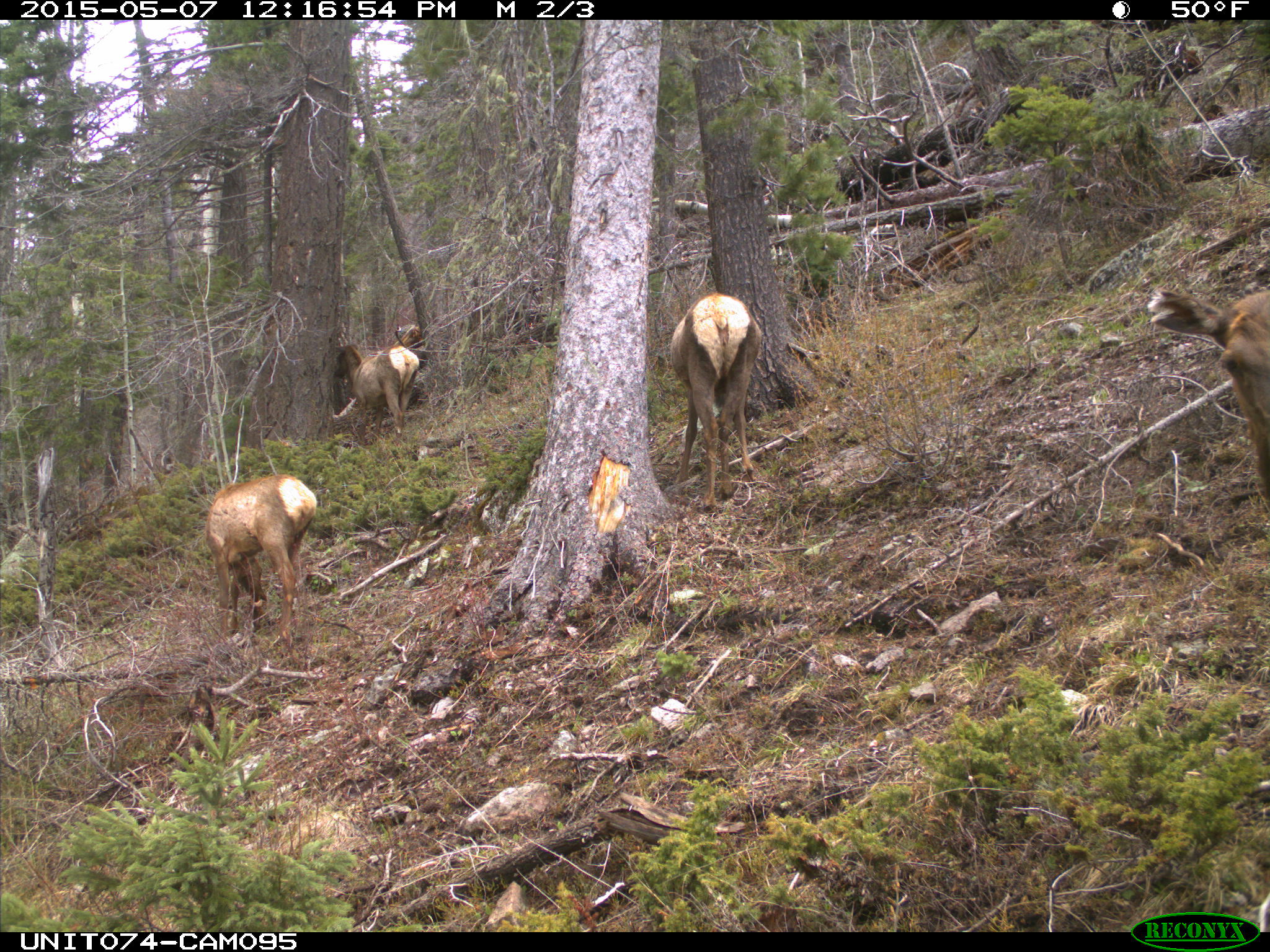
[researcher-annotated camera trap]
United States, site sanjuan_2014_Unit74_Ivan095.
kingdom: Animalia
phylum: Chordata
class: Mammalia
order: Artiodactyla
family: Cervidae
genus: Cervus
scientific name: Cervus elaphus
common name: red deer